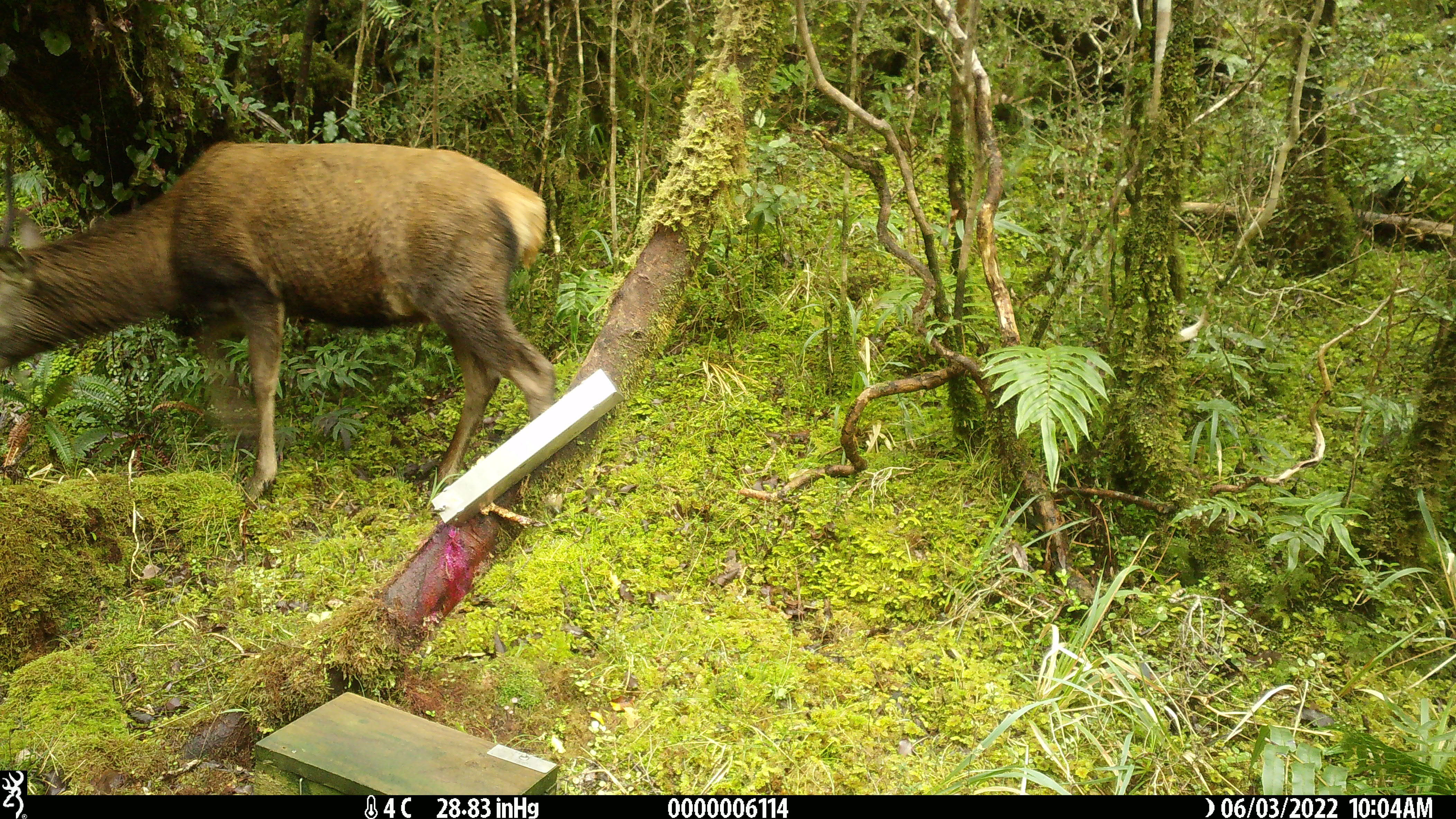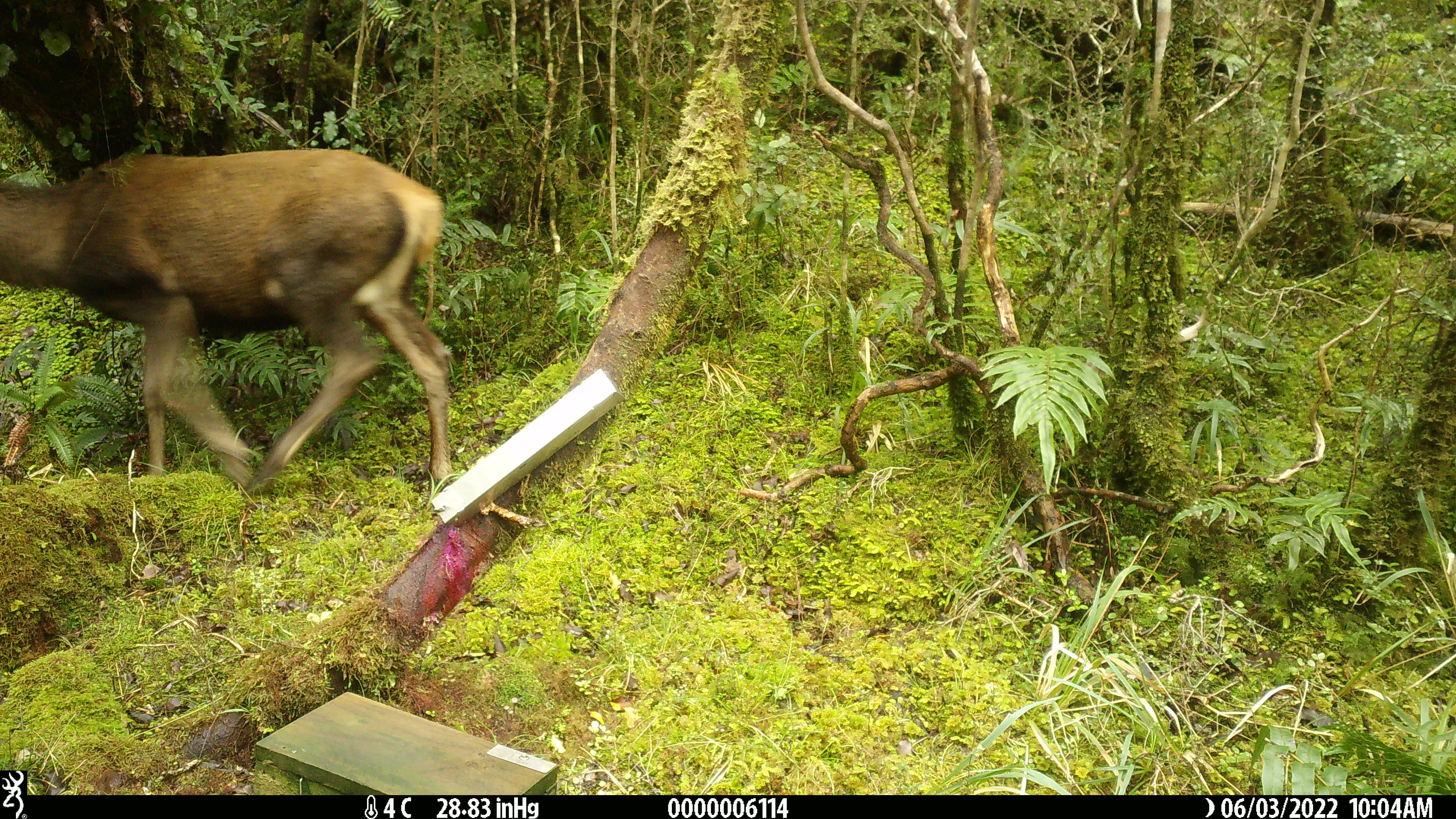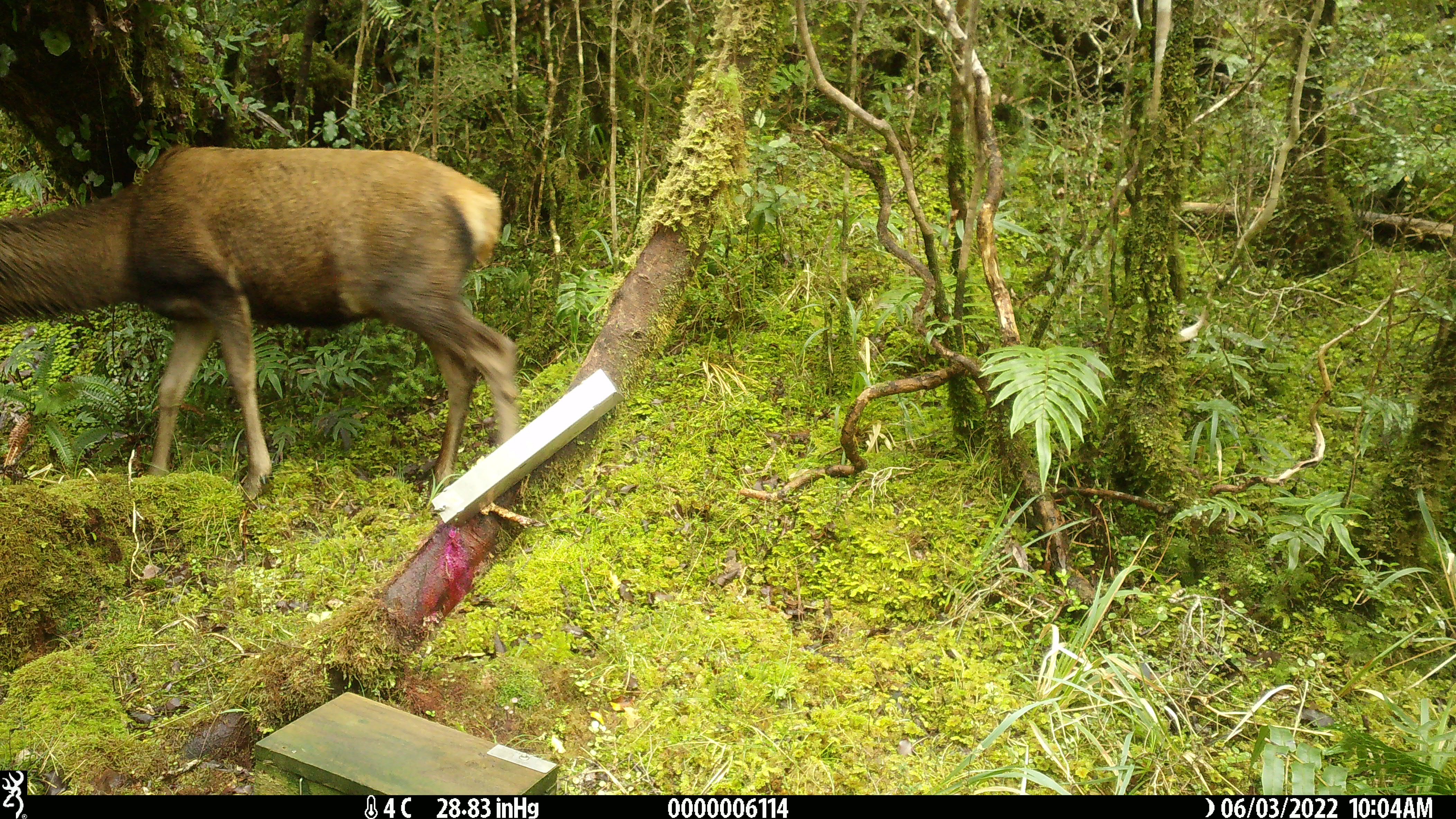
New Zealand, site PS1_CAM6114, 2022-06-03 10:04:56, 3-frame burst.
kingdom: Animalia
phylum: Chordata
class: Mammalia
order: Artiodactyla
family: Cervidae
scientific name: Cervidae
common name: deer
Deer (Cervidae).